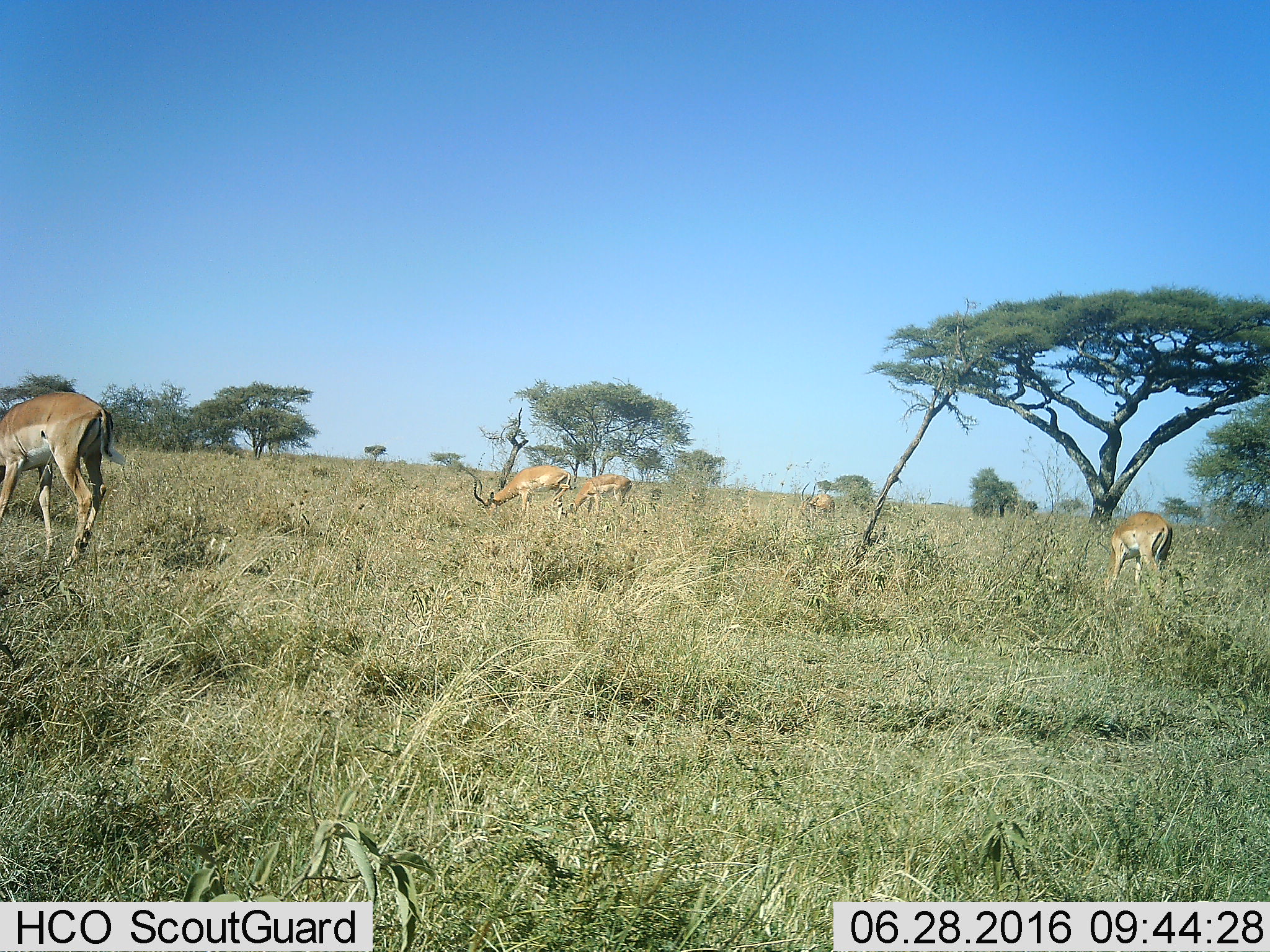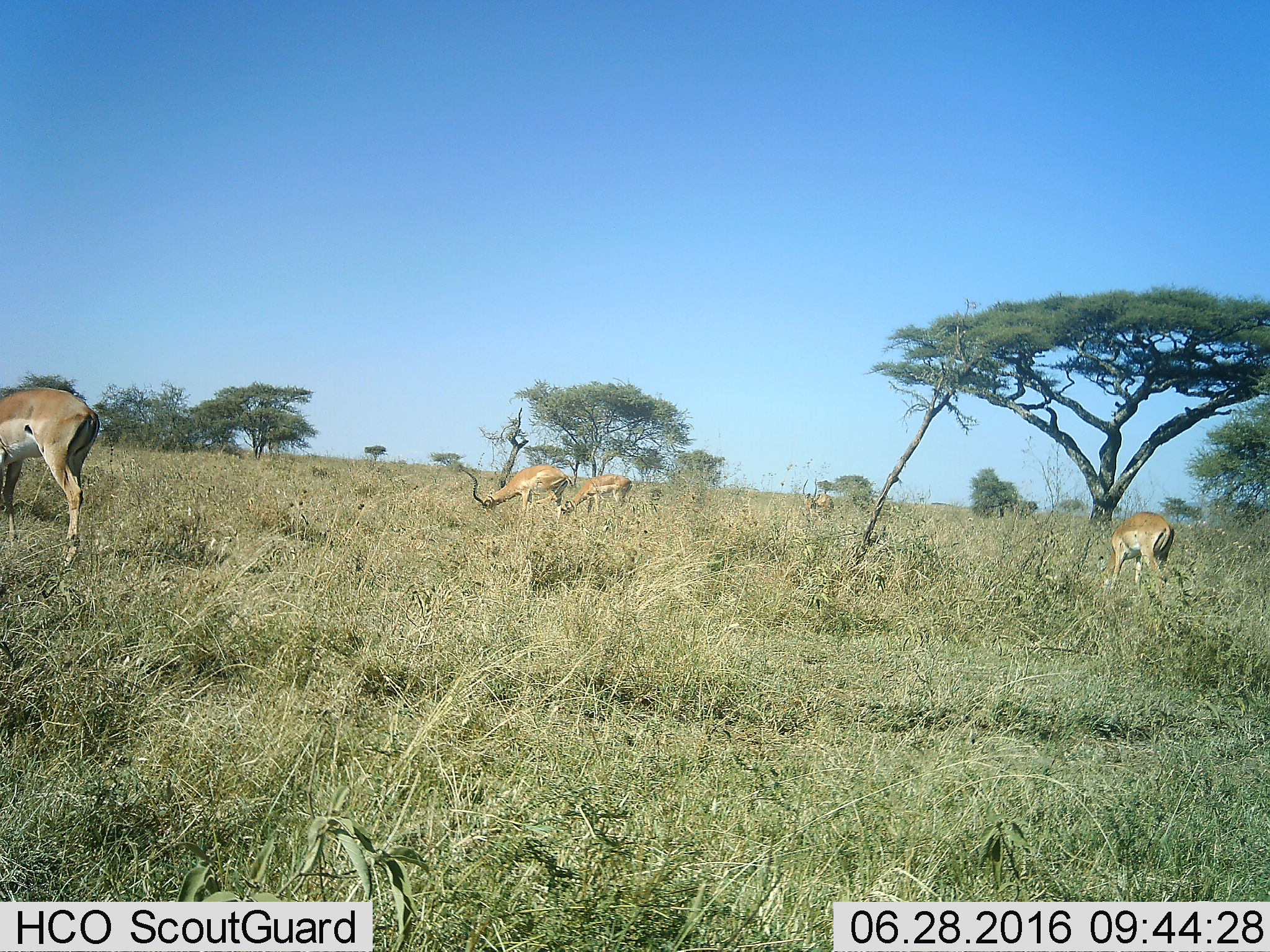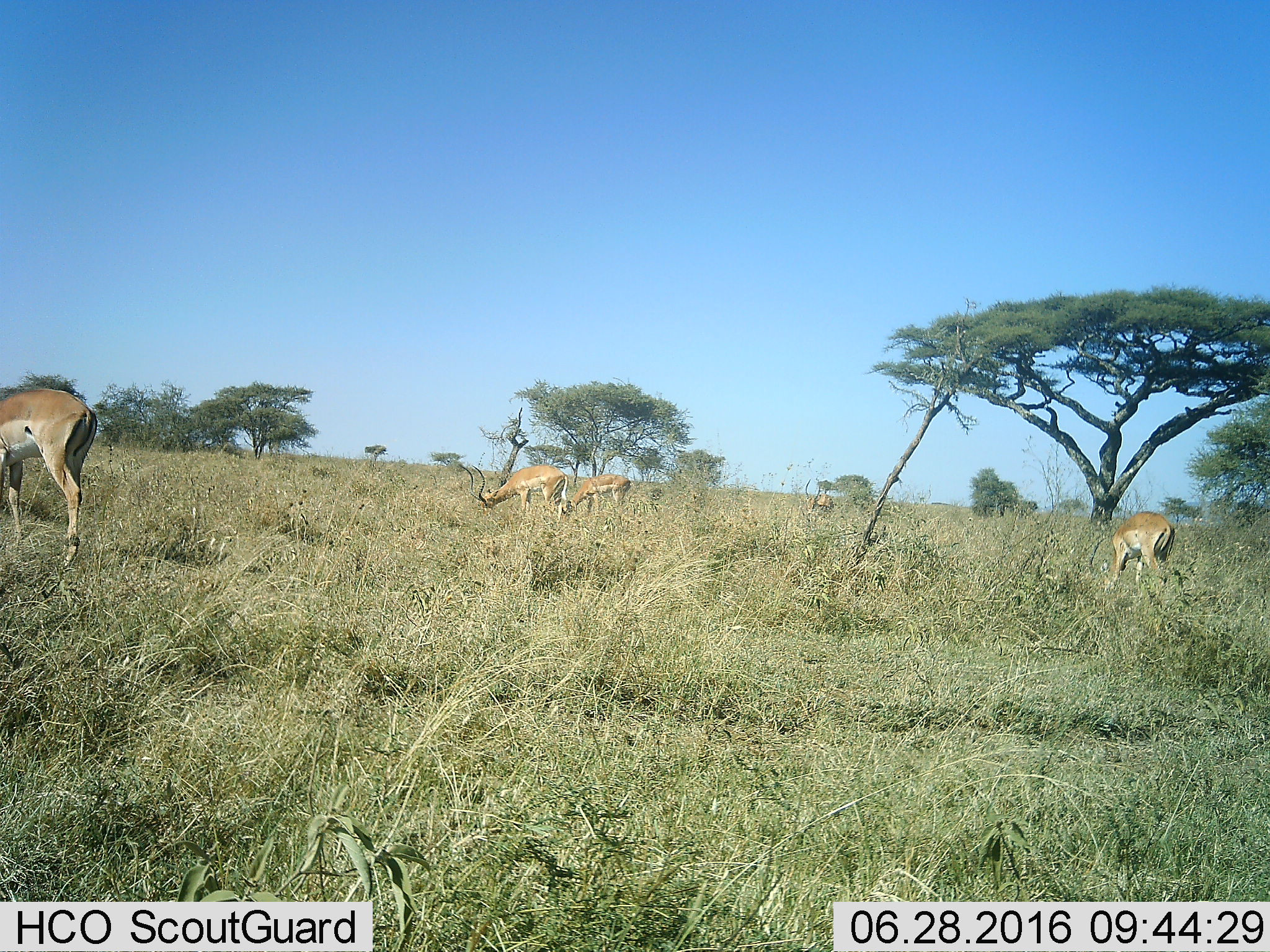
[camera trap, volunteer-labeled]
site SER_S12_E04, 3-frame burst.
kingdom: Animalia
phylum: Chordata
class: Mammalia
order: Artiodactyla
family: Bovidae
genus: Aepyceros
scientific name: Aepyceros melampus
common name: impala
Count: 5.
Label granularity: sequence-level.